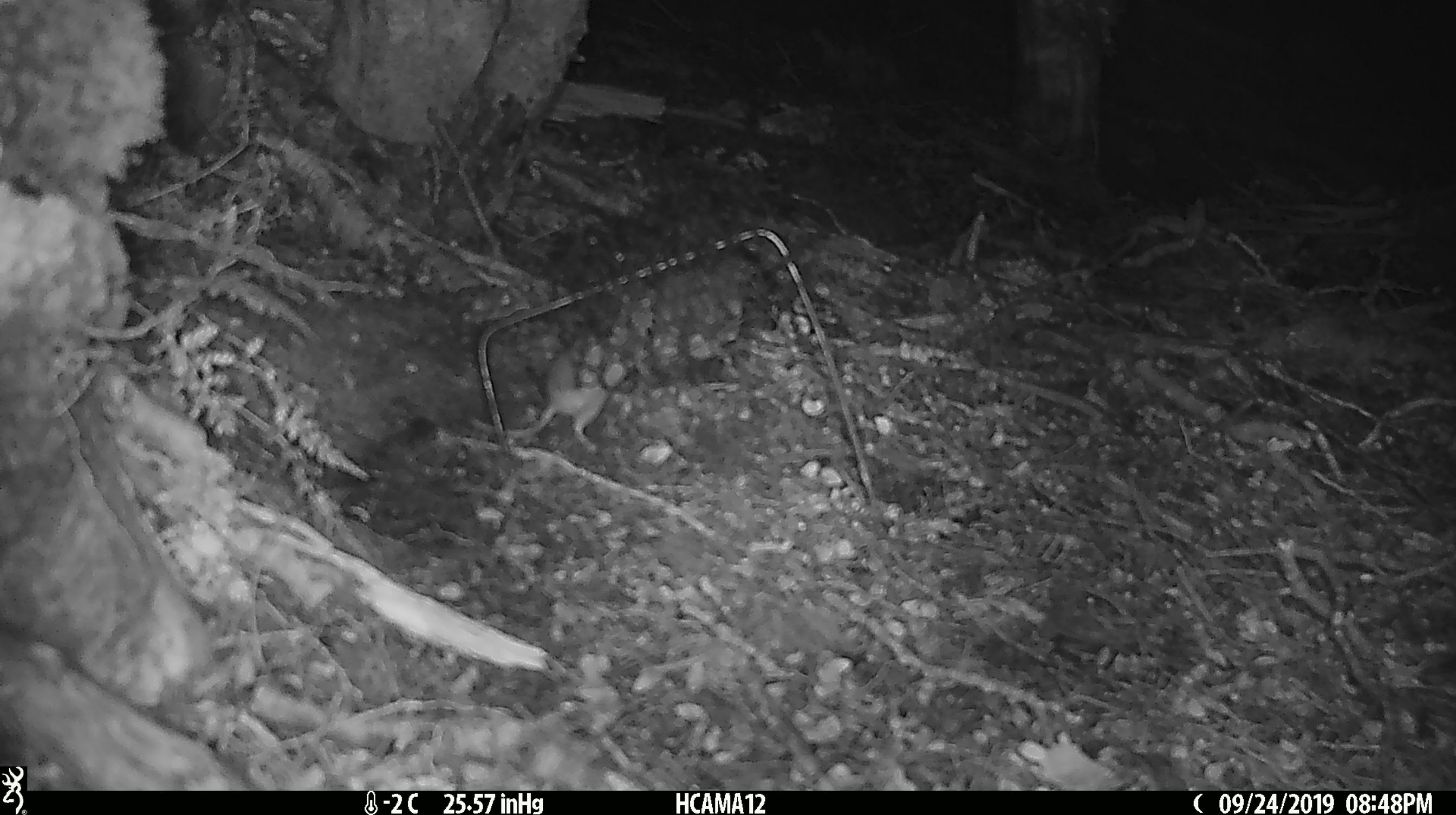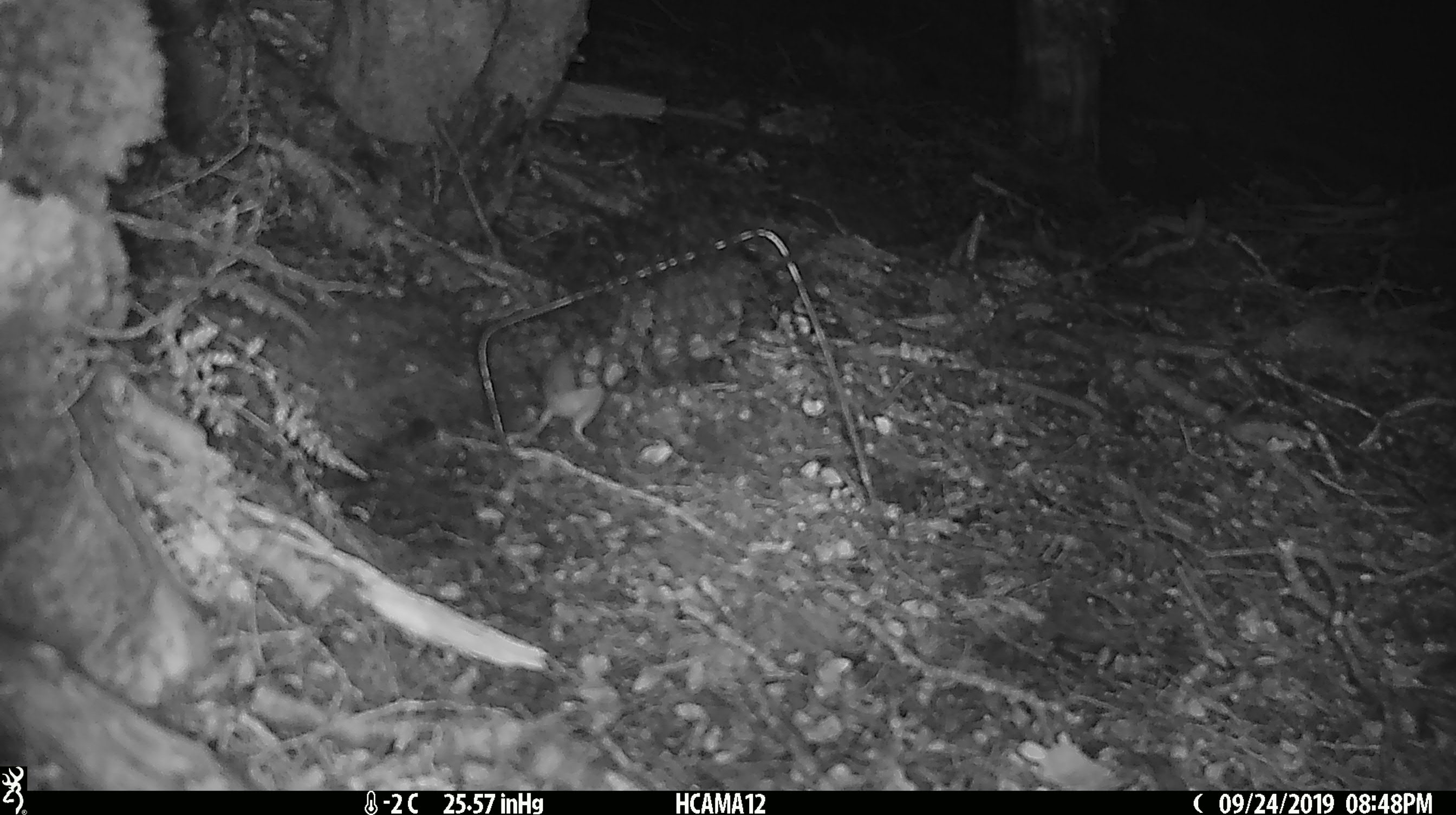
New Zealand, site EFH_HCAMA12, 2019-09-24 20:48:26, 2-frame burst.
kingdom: Animalia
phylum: Chordata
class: Mammalia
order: Rodentia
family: Muridae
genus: Mus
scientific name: Mus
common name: mouse